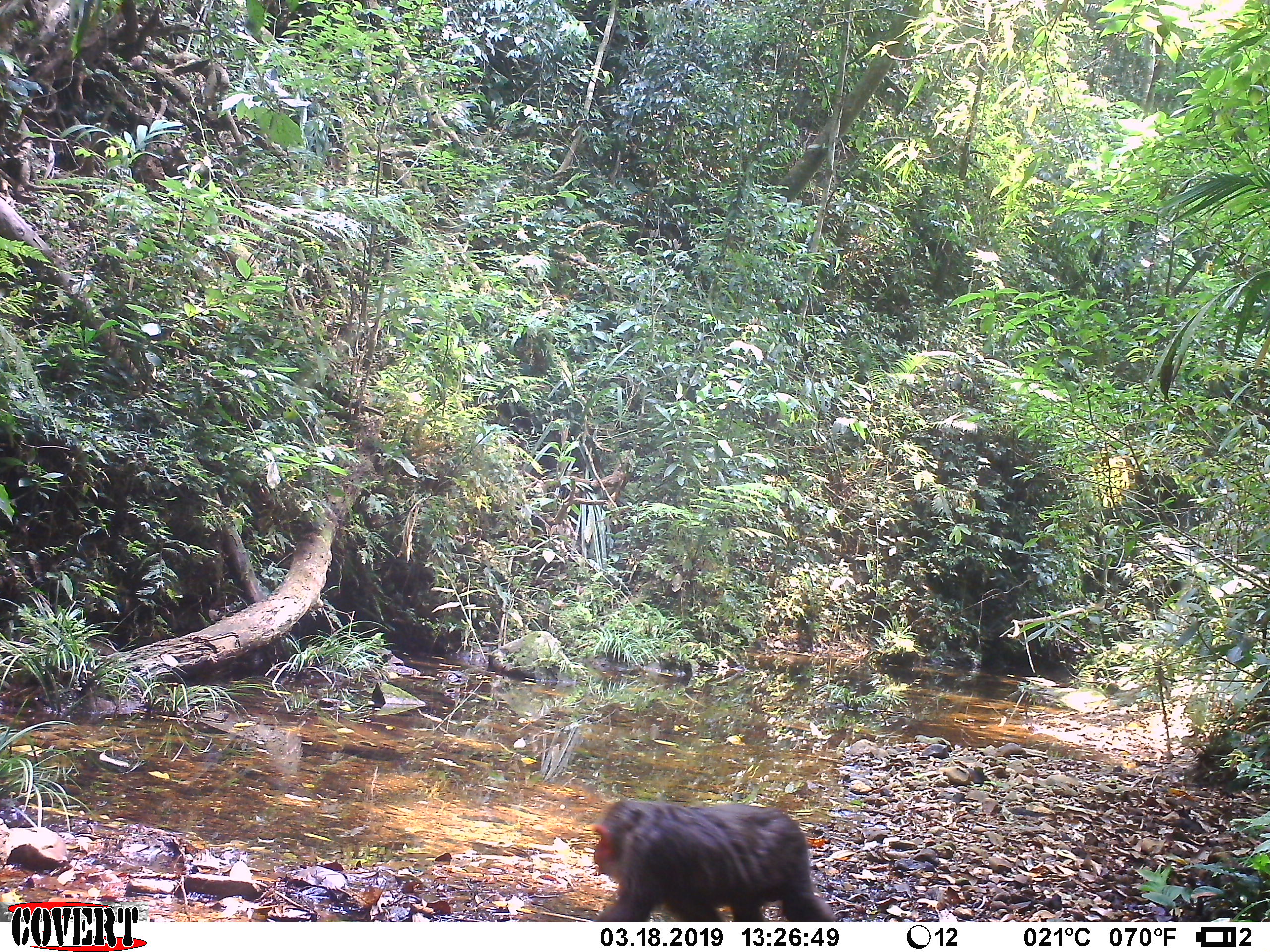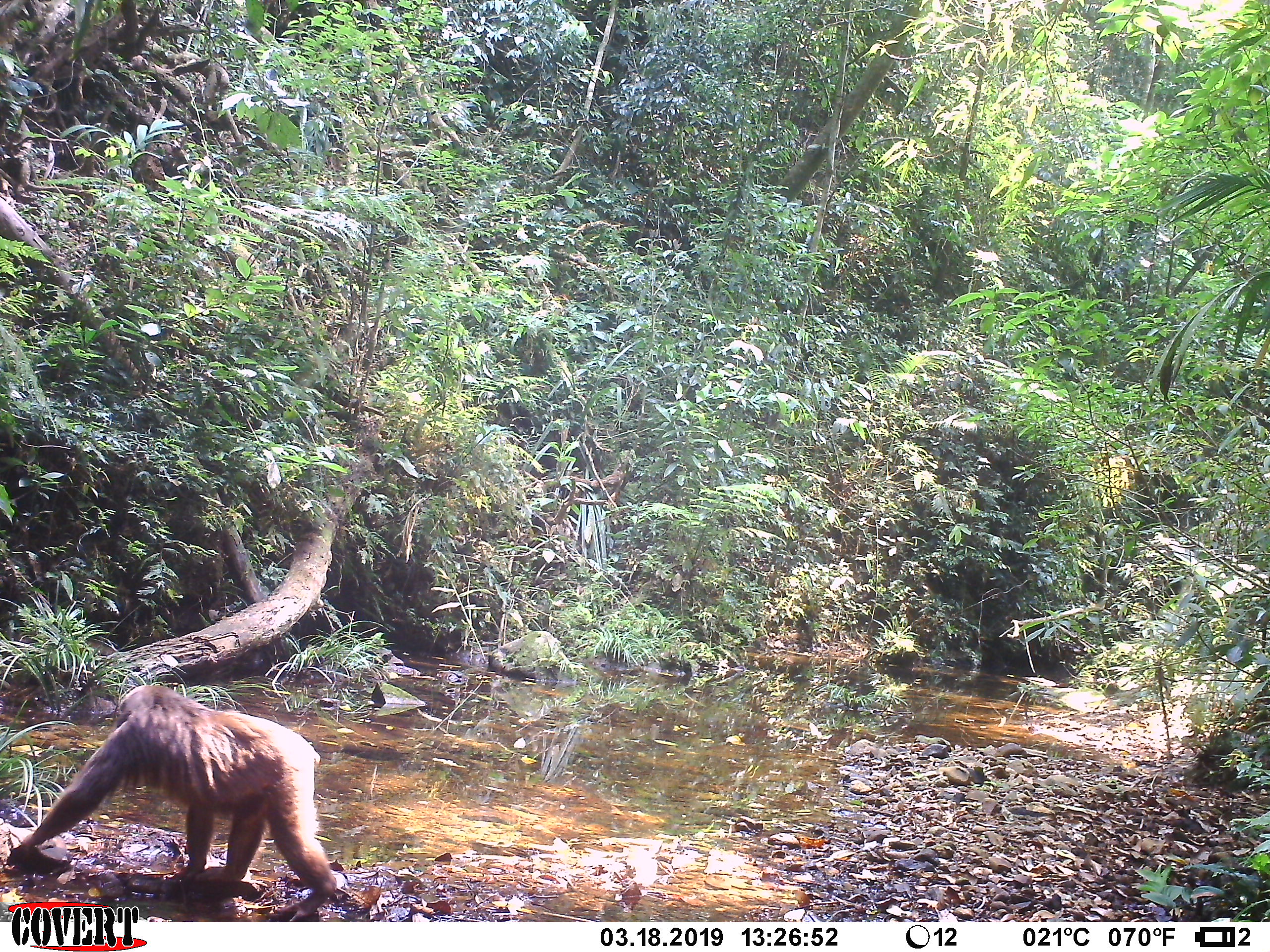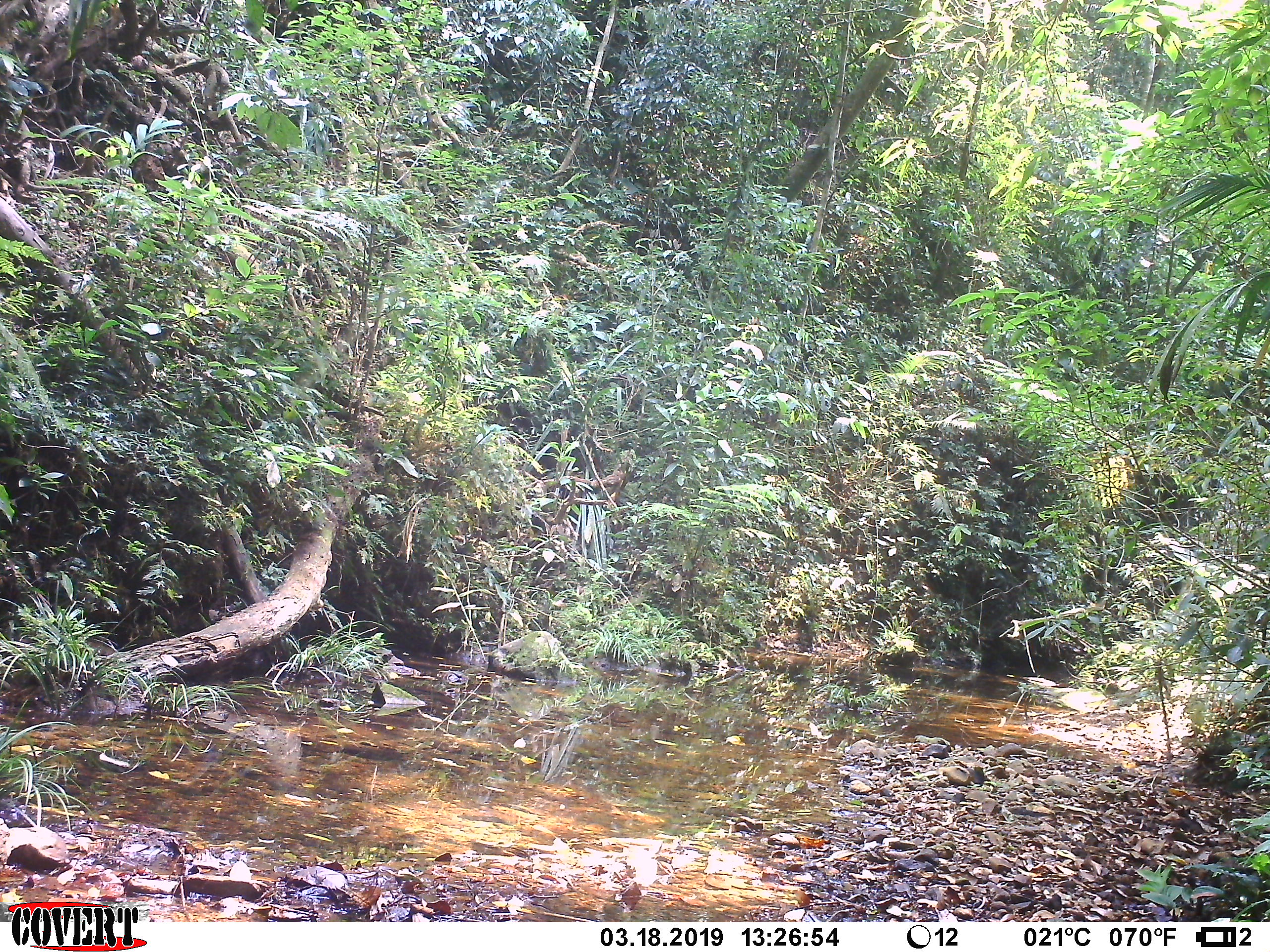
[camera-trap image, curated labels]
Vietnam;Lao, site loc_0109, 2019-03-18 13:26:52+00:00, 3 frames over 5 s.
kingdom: Animalia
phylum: Chordata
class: Mammalia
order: Primates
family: Cercopithecidae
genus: Macaca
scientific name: Macaca arctoides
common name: stump-tailed macaque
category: stump tailed macaque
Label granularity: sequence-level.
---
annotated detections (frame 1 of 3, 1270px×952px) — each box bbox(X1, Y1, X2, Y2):
stump tailed macaque: bbox(591, 797, 837, 922)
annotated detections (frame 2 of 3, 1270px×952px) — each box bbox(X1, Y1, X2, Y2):
stump tailed macaque: bbox(19, 684, 338, 922)